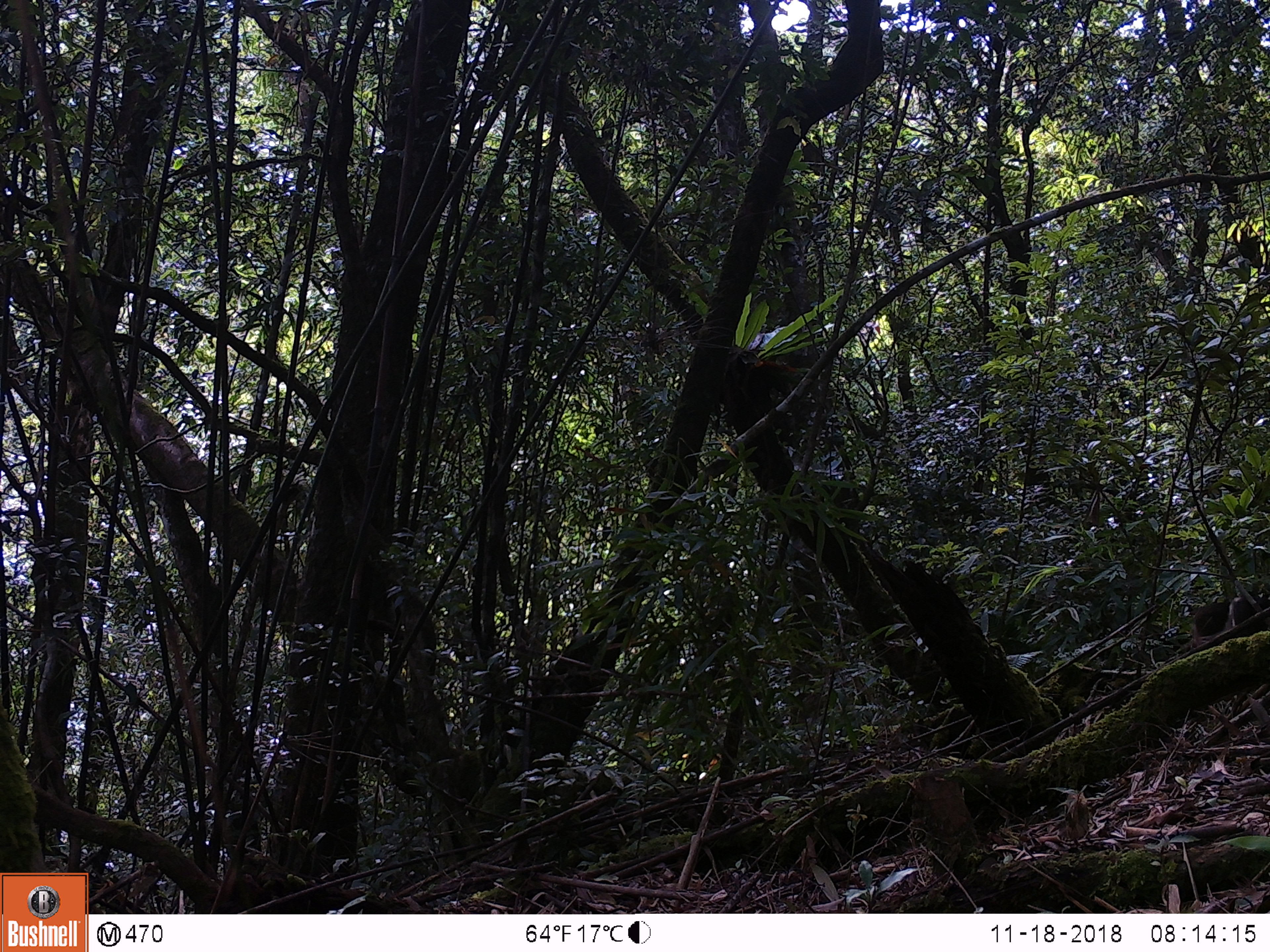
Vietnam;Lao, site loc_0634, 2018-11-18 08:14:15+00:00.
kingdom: Animalia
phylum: Chordata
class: Mammalia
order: Primates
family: Cercopithecidae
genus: Macaca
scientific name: Macaca arctoides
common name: stump-tailed macaque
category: stump tailed macaque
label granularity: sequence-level